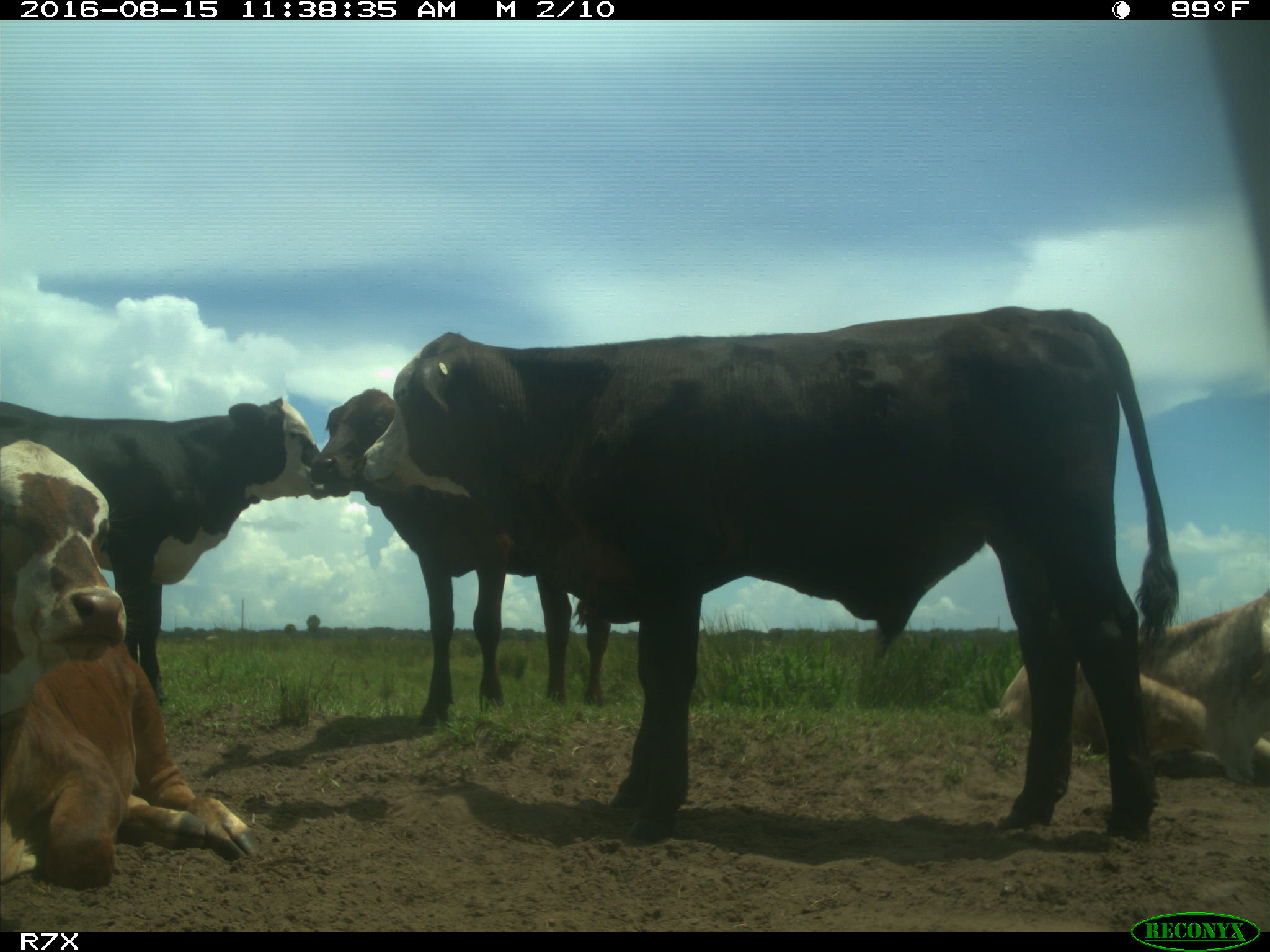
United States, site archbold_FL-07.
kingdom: Animalia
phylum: Chordata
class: Mammalia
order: Artiodactyla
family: Bovidae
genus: Bos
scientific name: Bos taurus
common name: domestic cow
Bos taurus (domestic cow).